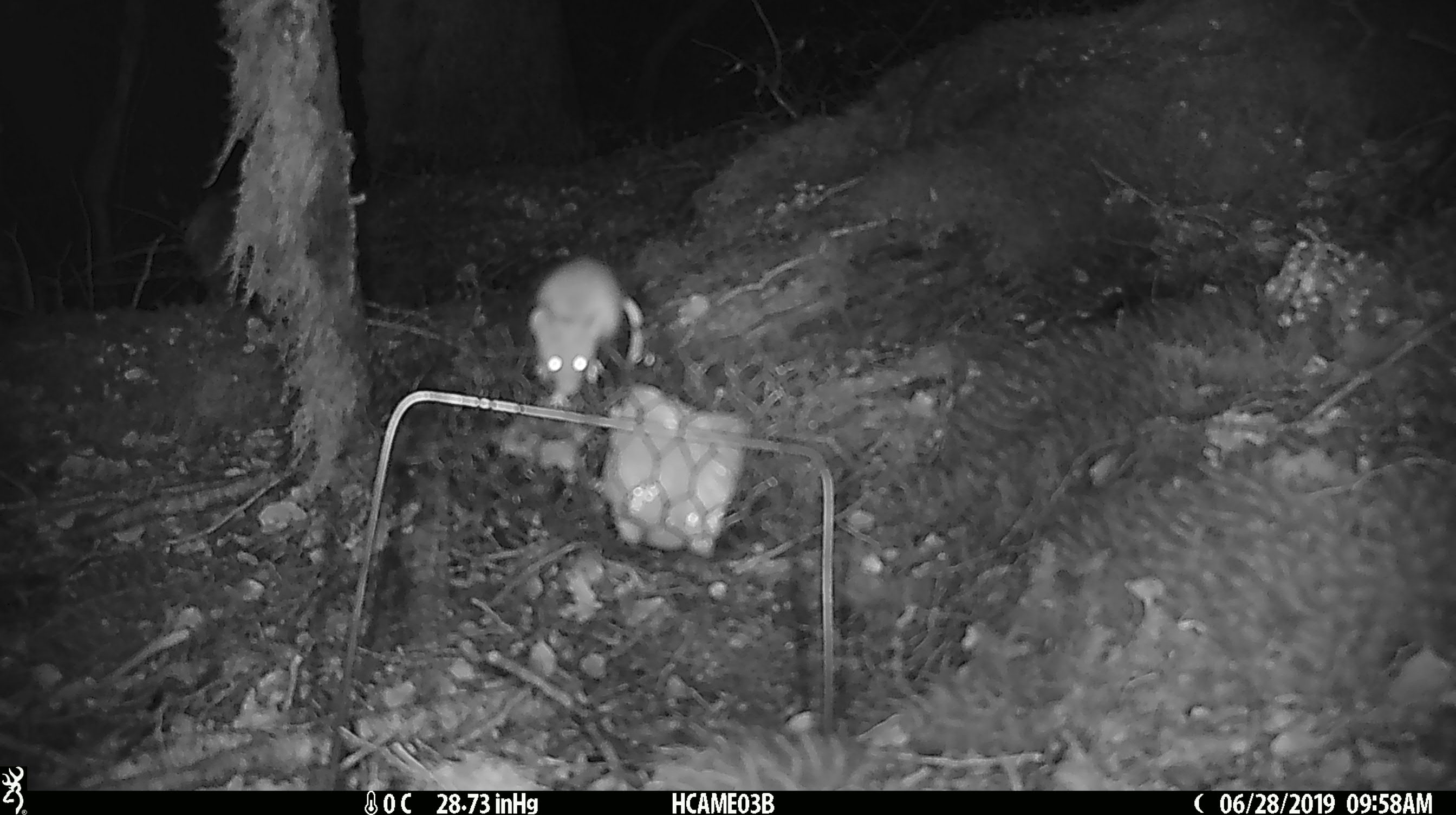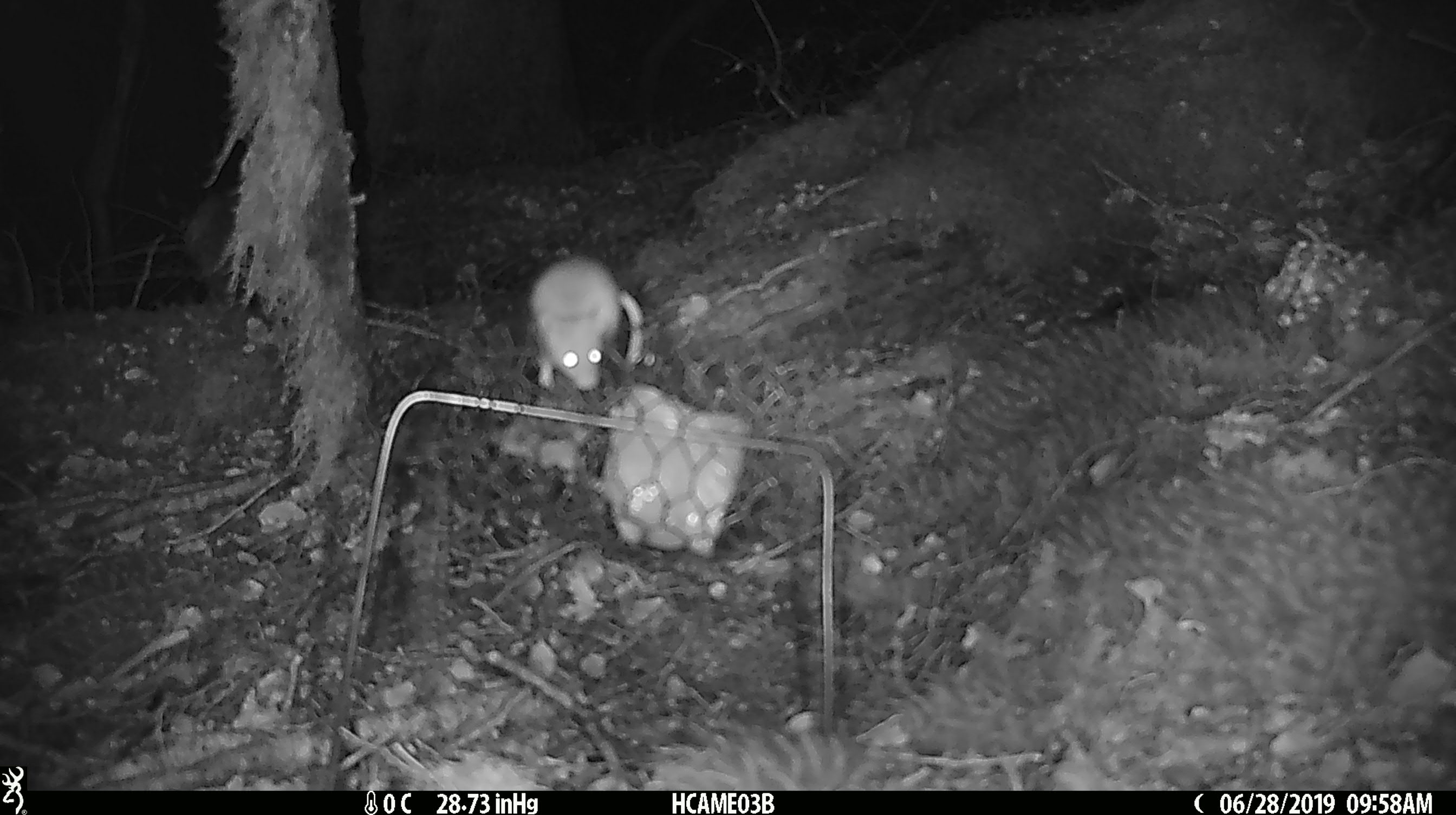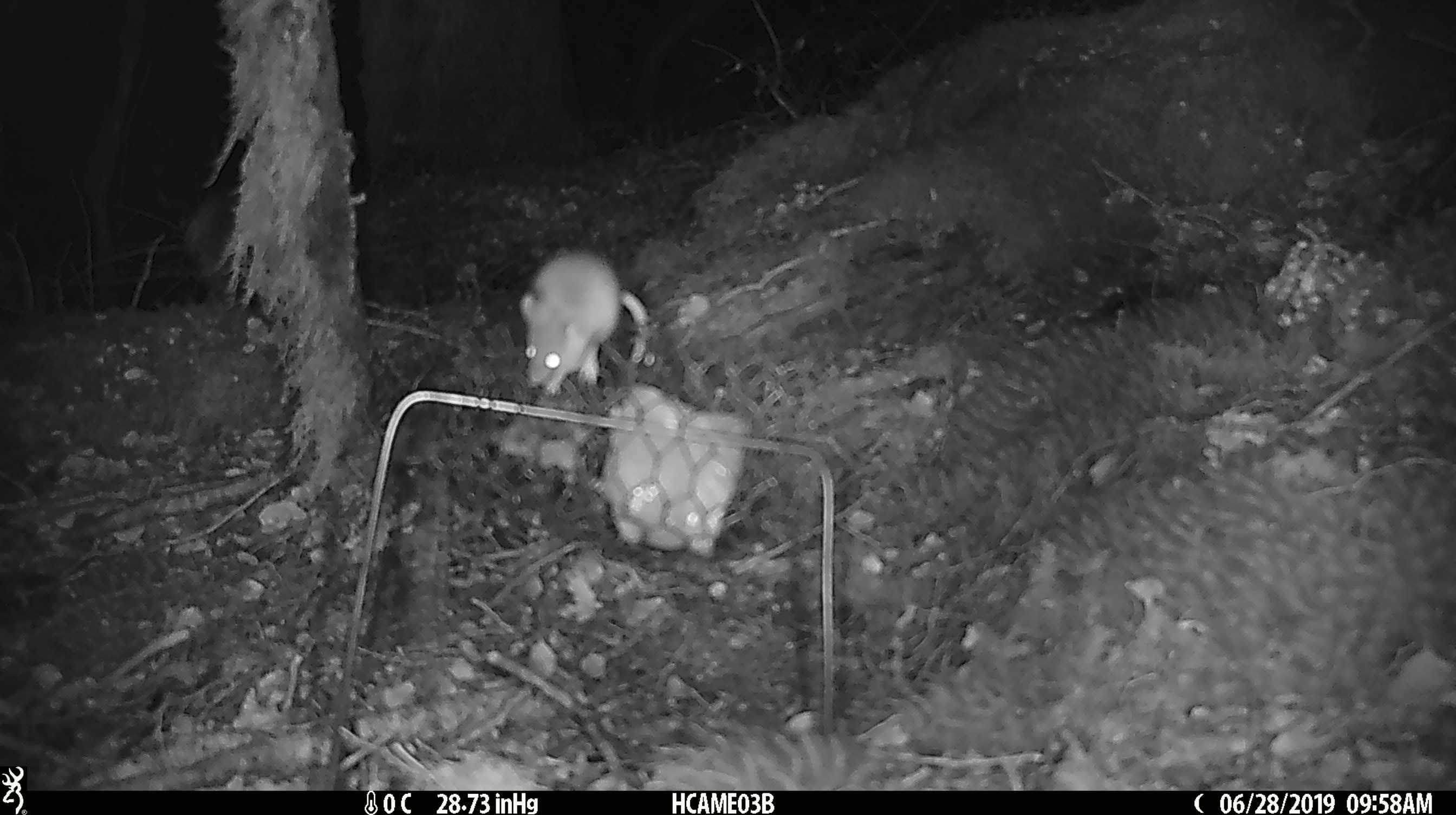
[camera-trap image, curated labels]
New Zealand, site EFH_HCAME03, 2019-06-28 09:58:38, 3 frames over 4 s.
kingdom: Animalia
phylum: Chordata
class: Mammalia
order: Rodentia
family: Muridae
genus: Mus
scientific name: Mus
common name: mouse